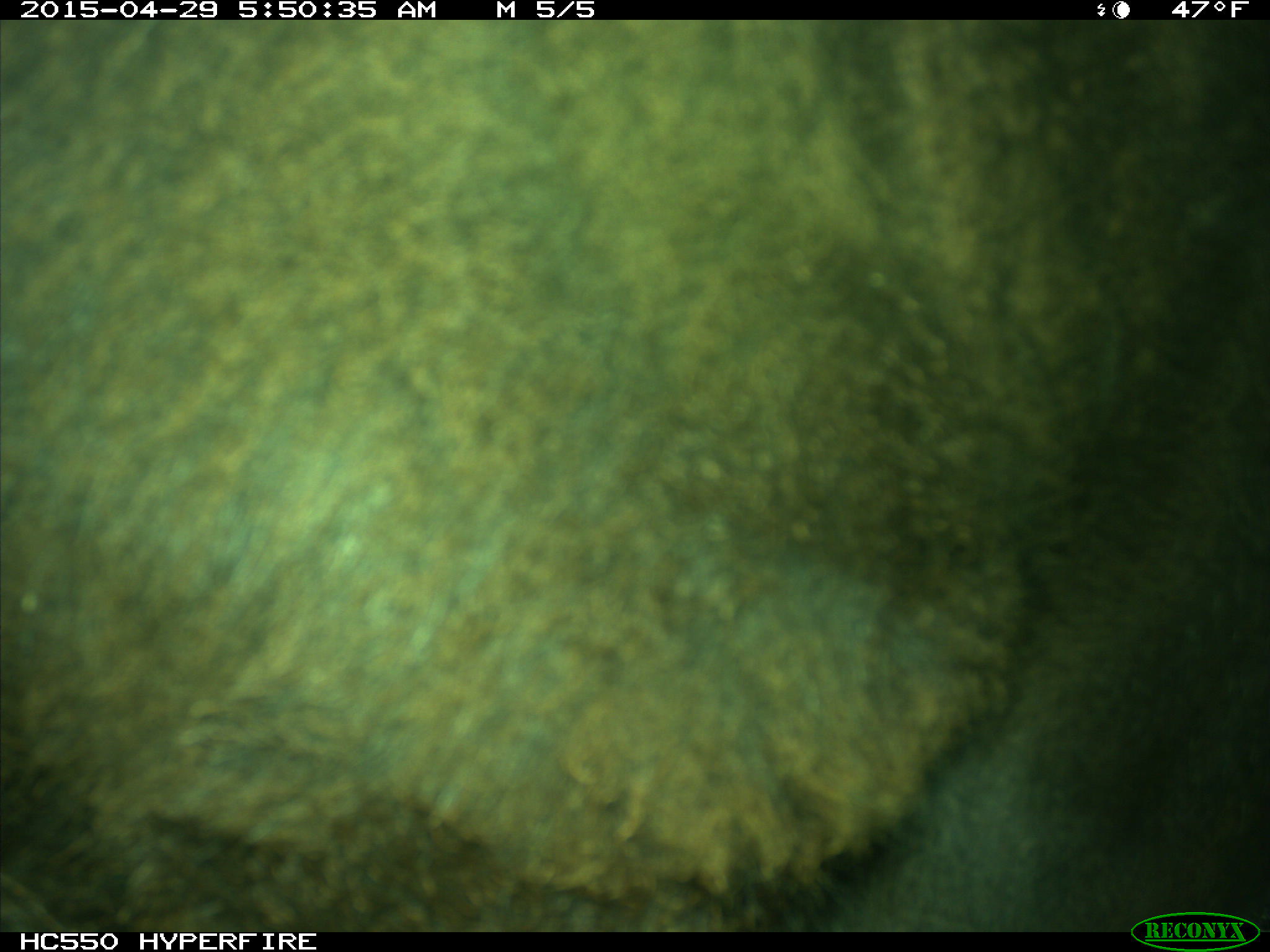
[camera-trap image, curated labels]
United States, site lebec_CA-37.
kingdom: Animalia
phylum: Chordata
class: Mammalia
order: Artiodactyla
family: Bovidae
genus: Bos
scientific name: Bos taurus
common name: domestic cow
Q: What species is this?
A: Bos taurus (domestic cow).